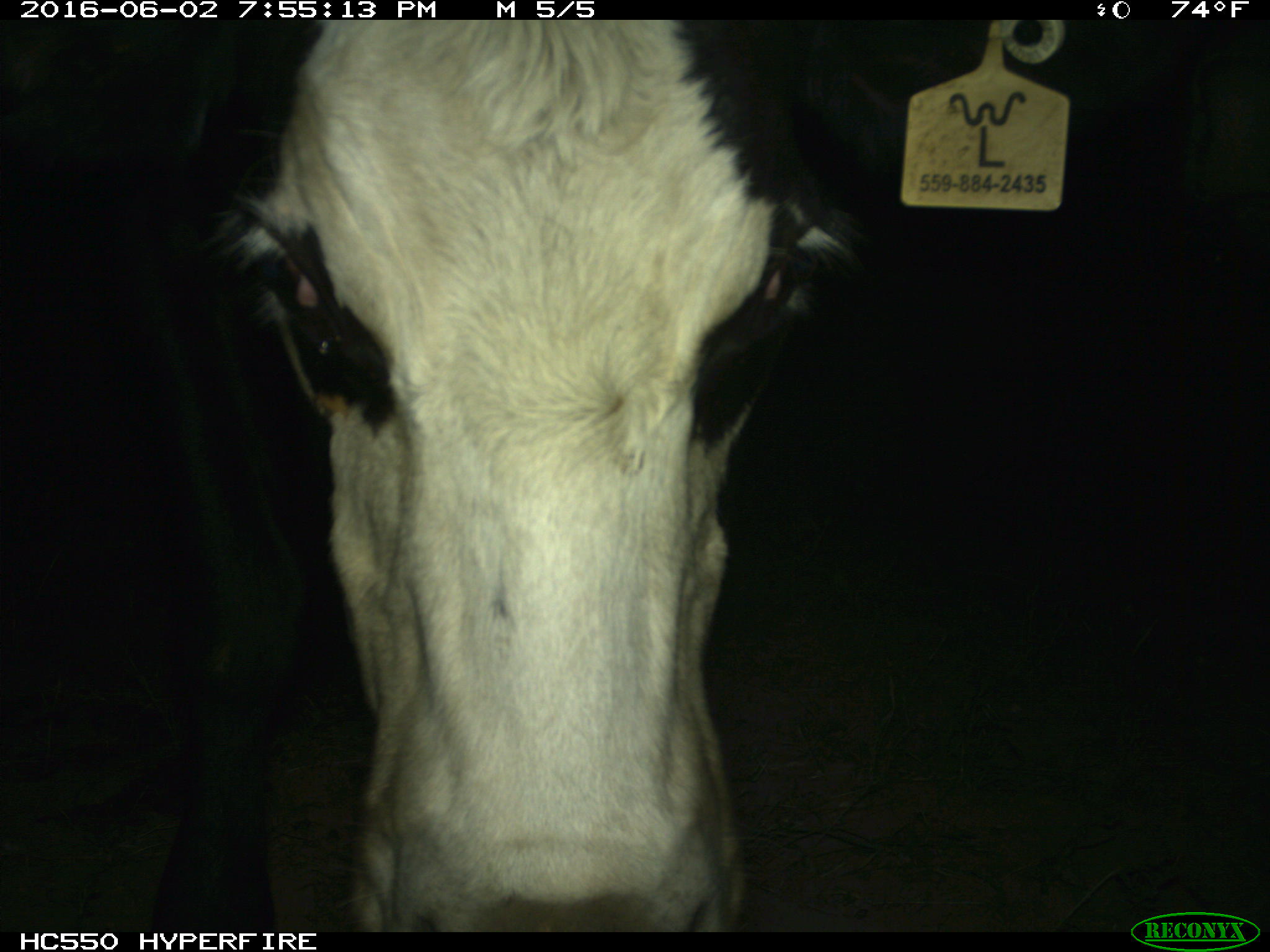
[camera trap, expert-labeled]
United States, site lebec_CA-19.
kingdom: Animalia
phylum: Chordata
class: Mammalia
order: Artiodactyla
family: Bovidae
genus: Bos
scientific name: Bos taurus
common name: domestic cow